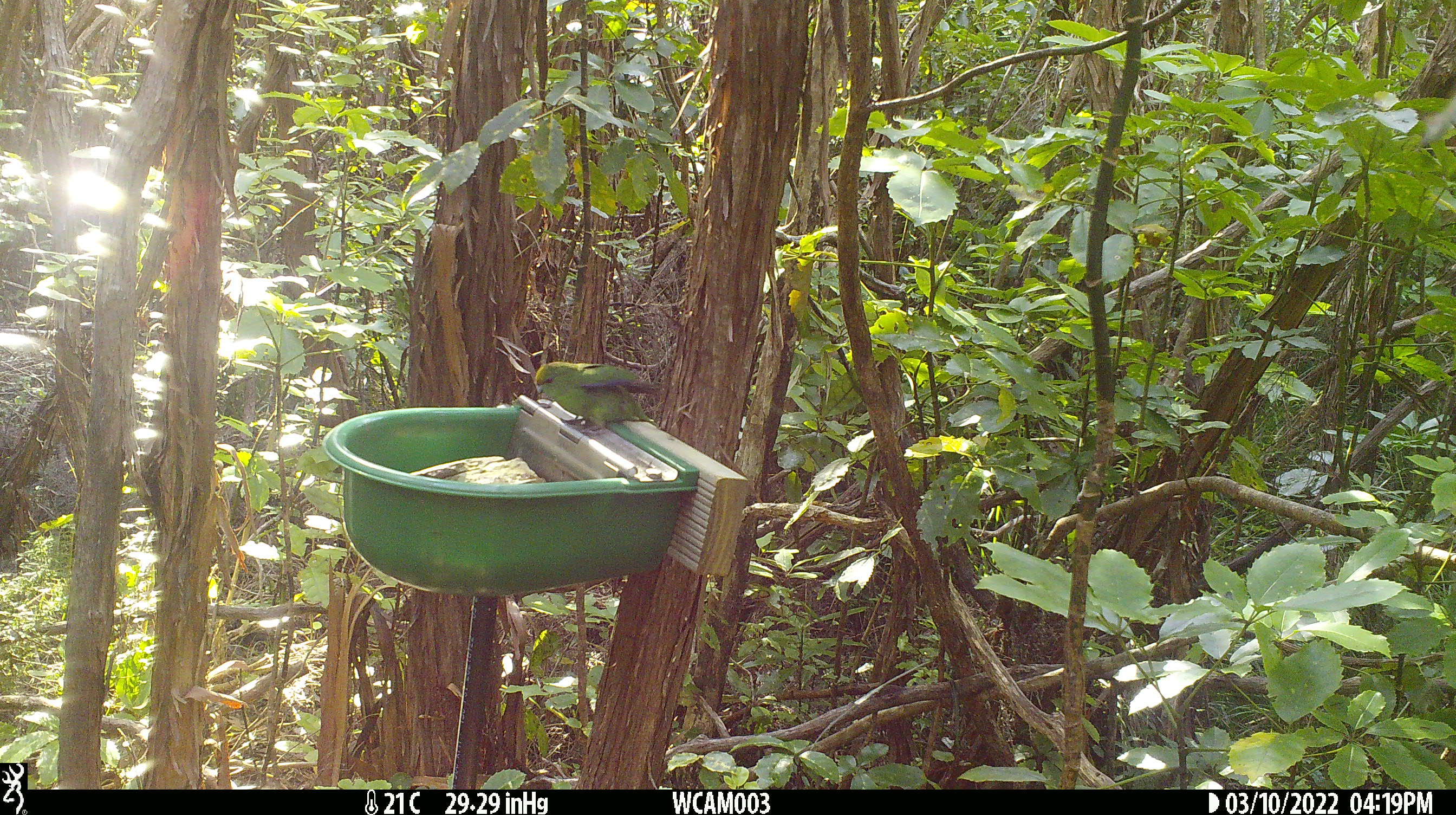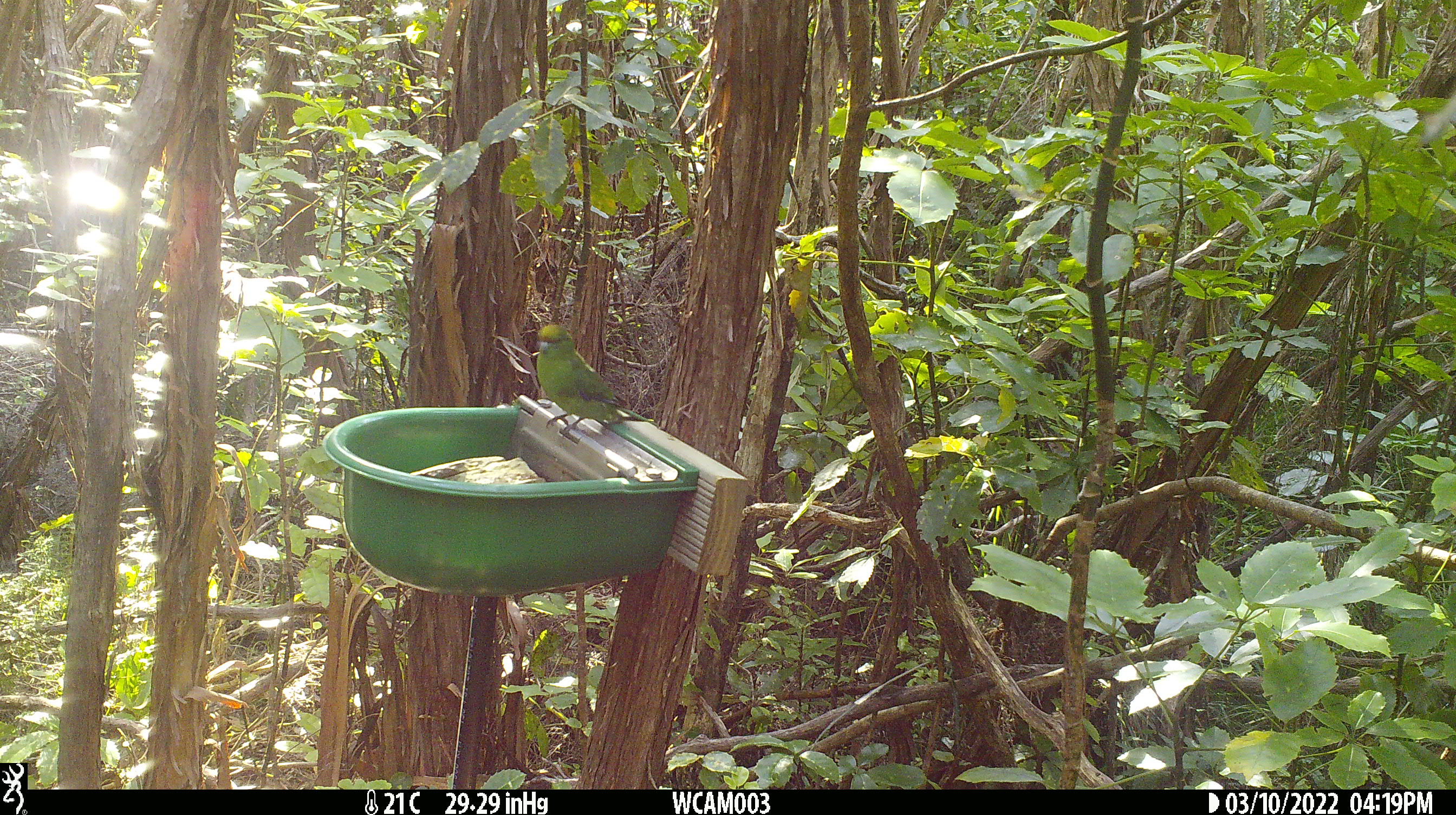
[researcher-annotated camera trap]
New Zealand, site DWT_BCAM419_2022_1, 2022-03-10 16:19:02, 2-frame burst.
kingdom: Animalia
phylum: Chordata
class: Aves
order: Psittaciformes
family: Psittaculidae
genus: Cyanoramphus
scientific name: Cyanoramphus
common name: parakeet